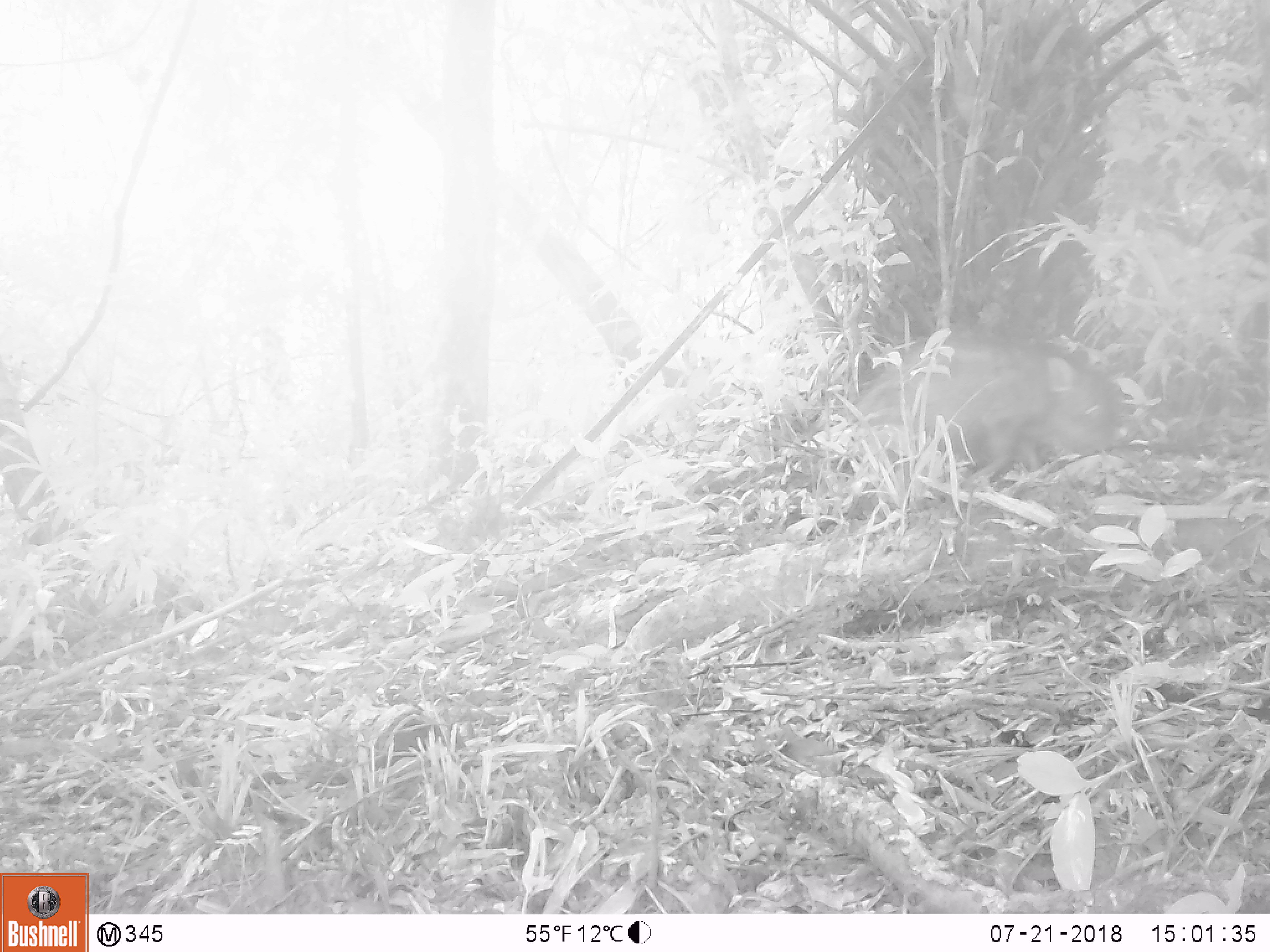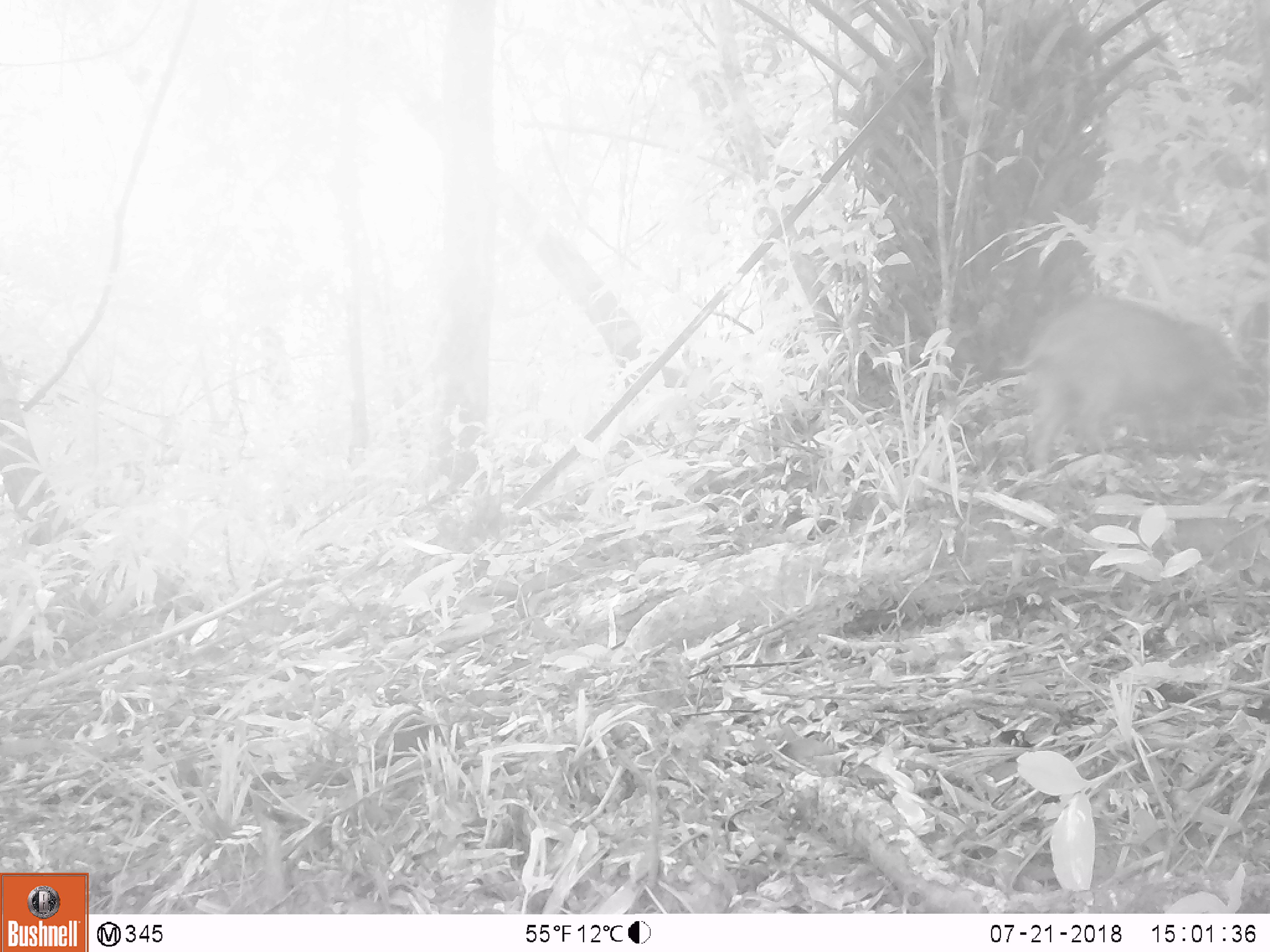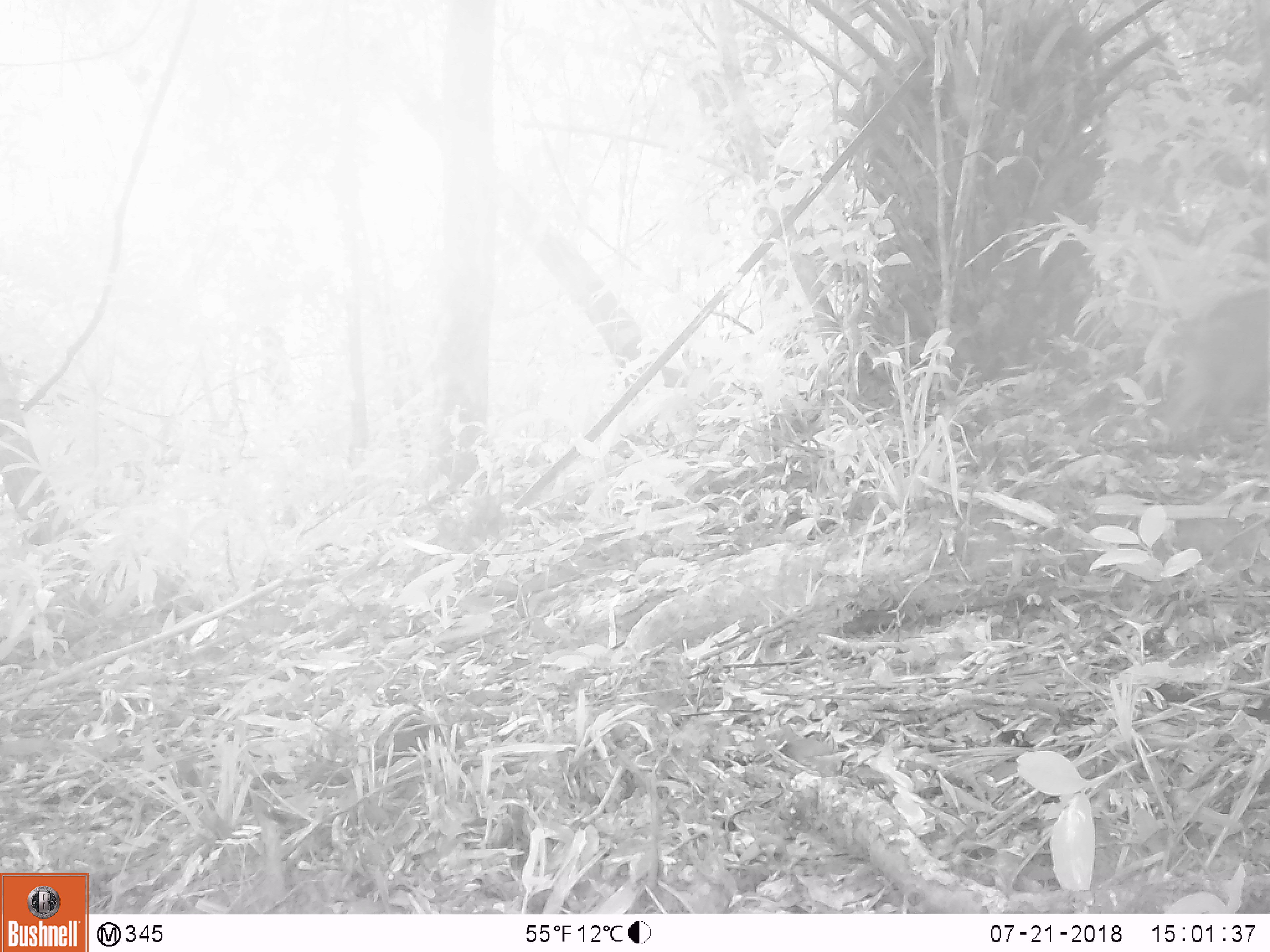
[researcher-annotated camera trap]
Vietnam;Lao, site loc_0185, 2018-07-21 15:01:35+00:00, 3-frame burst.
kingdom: Animalia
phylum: Chordata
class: Mammalia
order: Artiodactyla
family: Suidae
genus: Sus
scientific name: Sus scrofa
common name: eurasian wild pig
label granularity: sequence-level